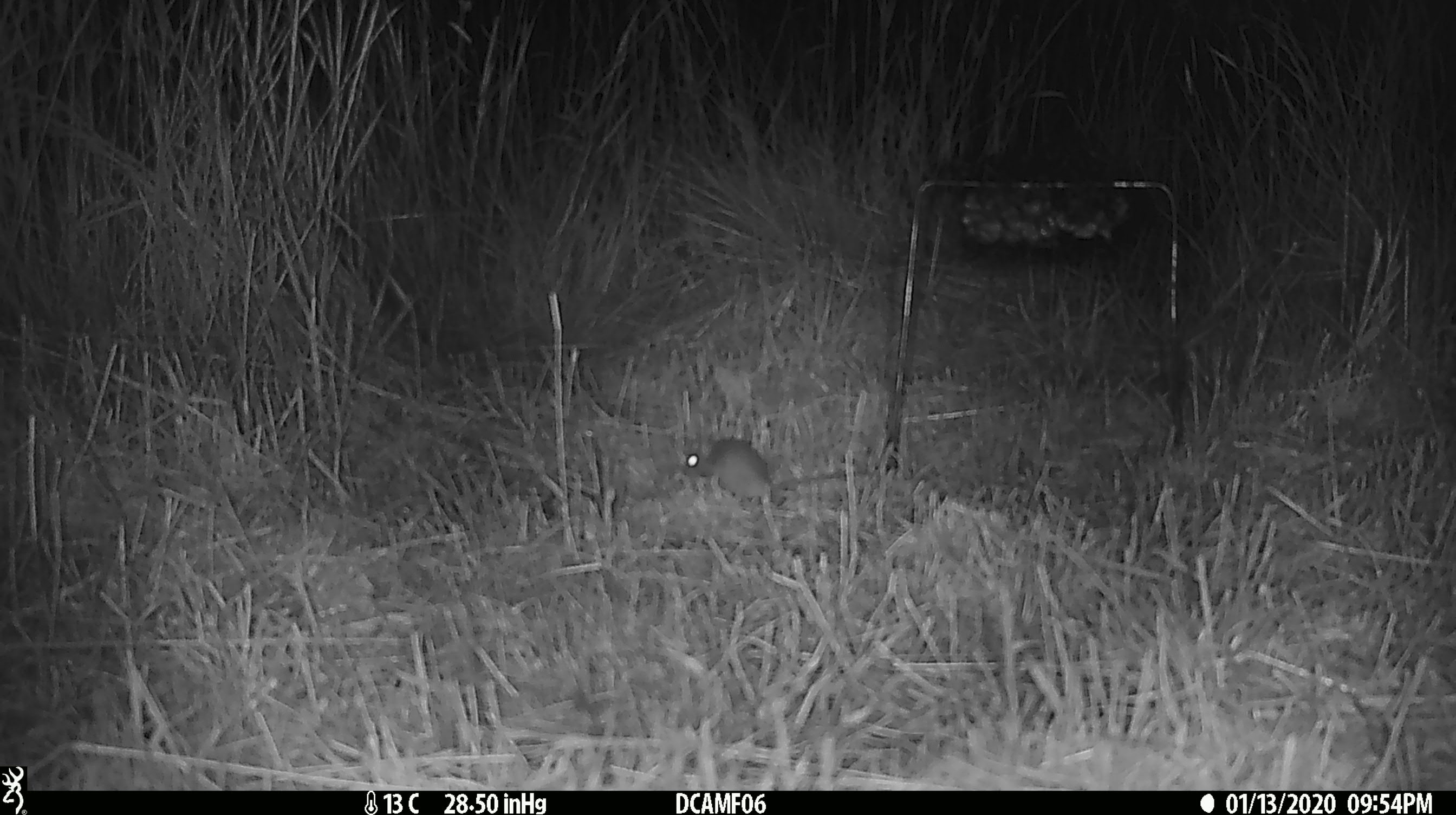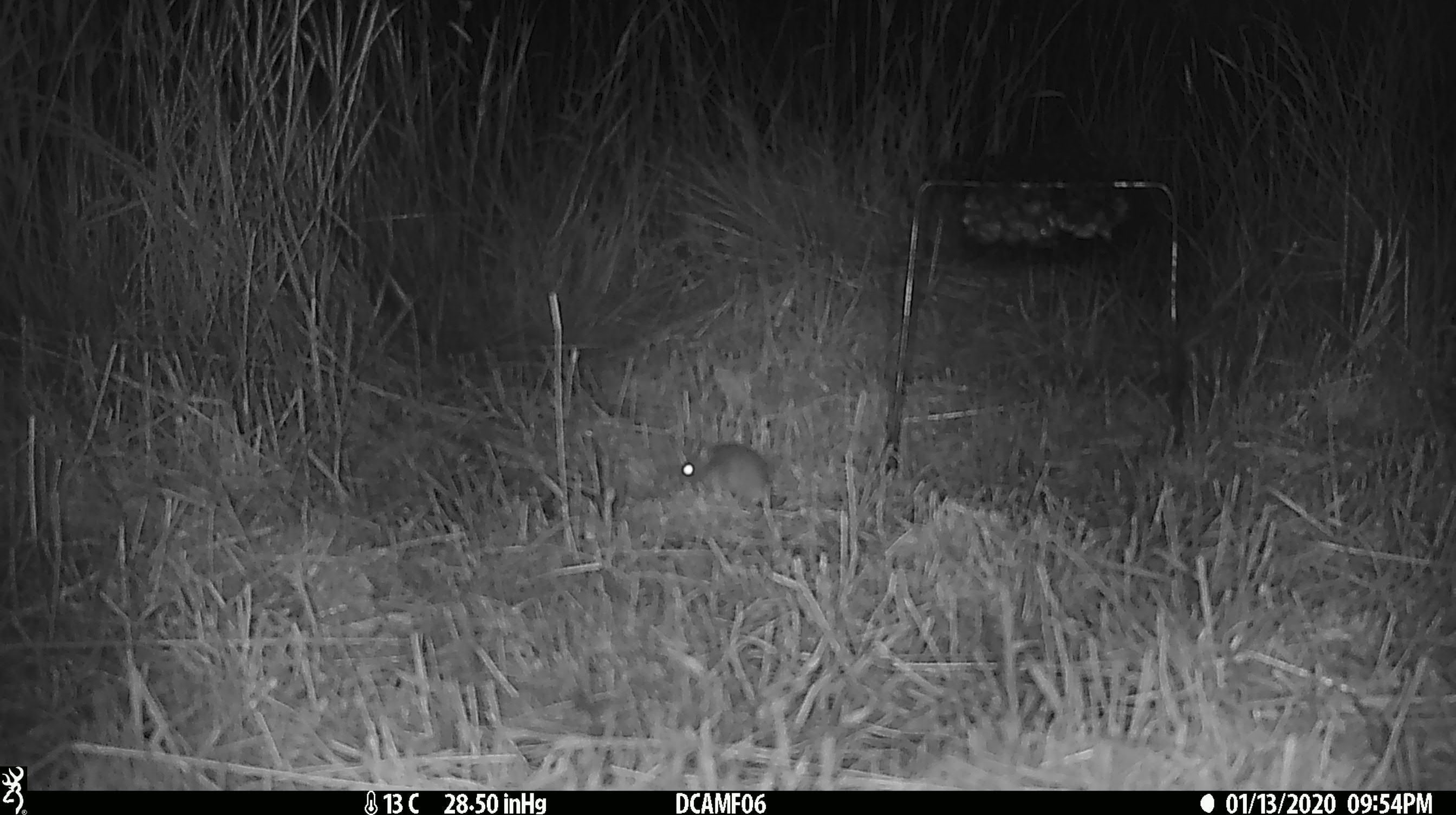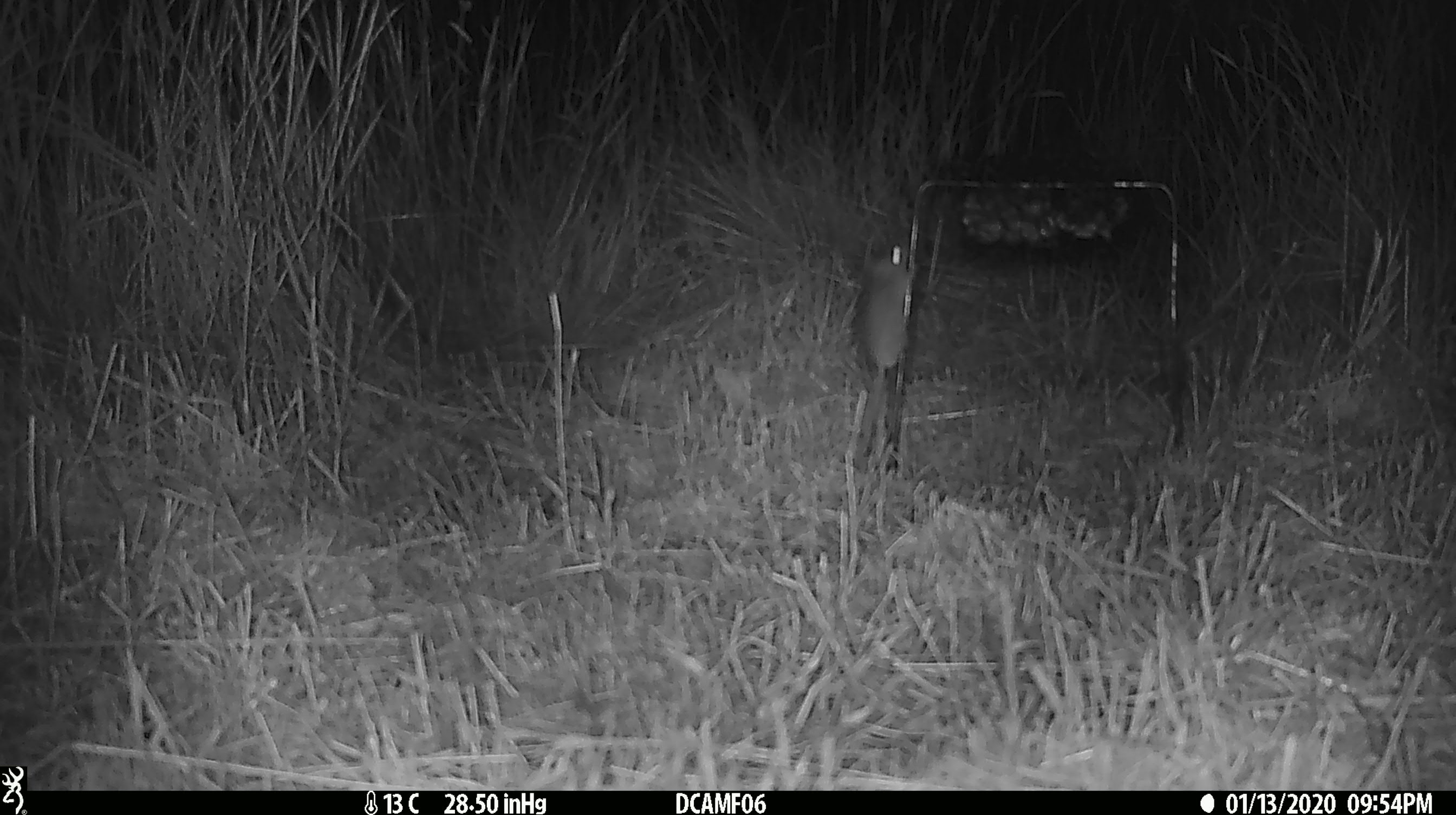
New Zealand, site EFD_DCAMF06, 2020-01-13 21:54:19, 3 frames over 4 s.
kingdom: Animalia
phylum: Chordata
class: Mammalia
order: Rodentia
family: Muridae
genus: Mus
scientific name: Mus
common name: mouse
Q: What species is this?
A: Mouse (Mus).